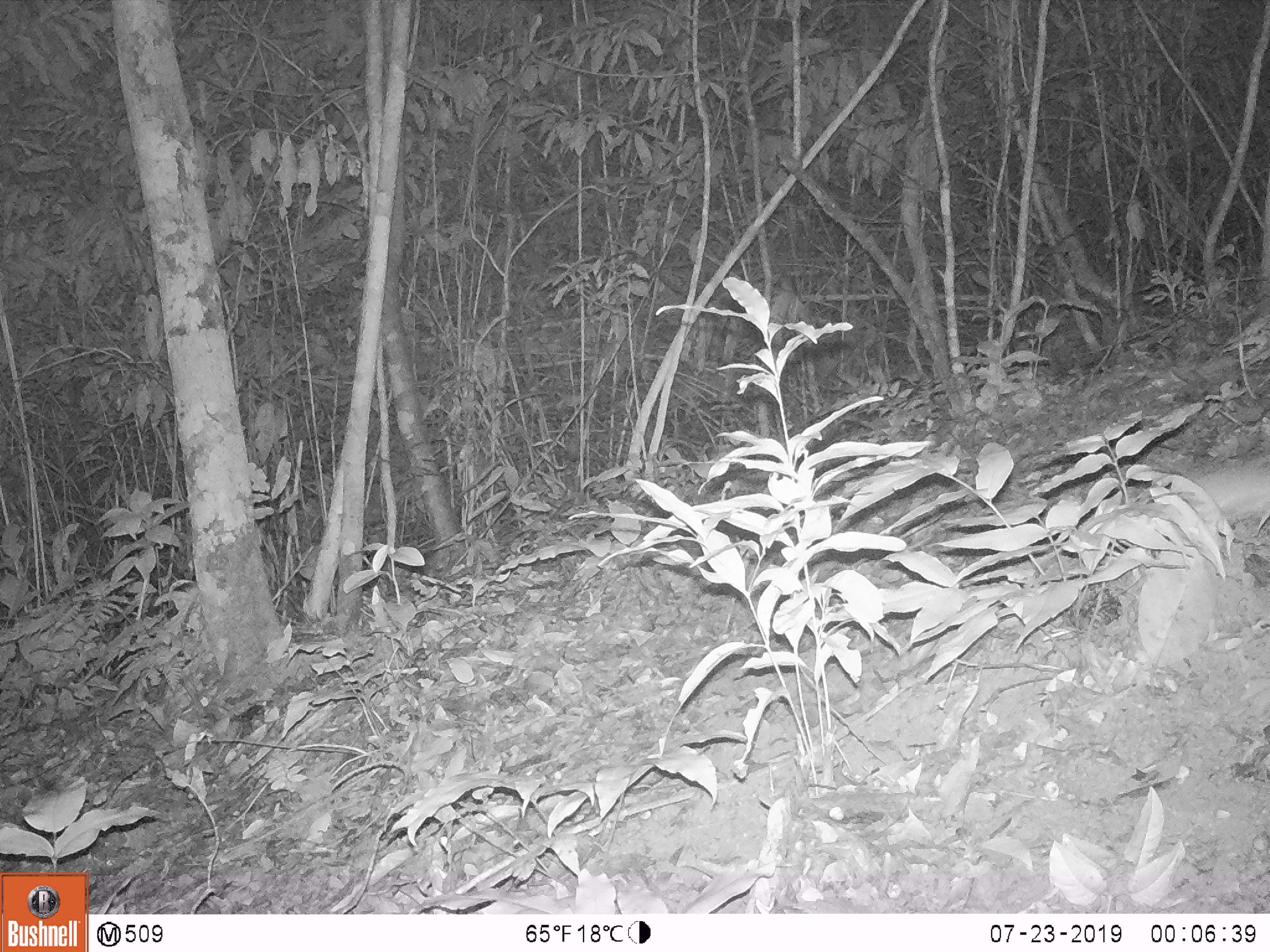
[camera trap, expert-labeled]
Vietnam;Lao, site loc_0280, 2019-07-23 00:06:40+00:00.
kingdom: Animalia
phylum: Chordata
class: Mammalia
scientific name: Mammalia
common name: mammal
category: unidentified small mammal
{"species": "unidentified small mammal (mammal) (Mammalia)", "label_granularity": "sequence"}